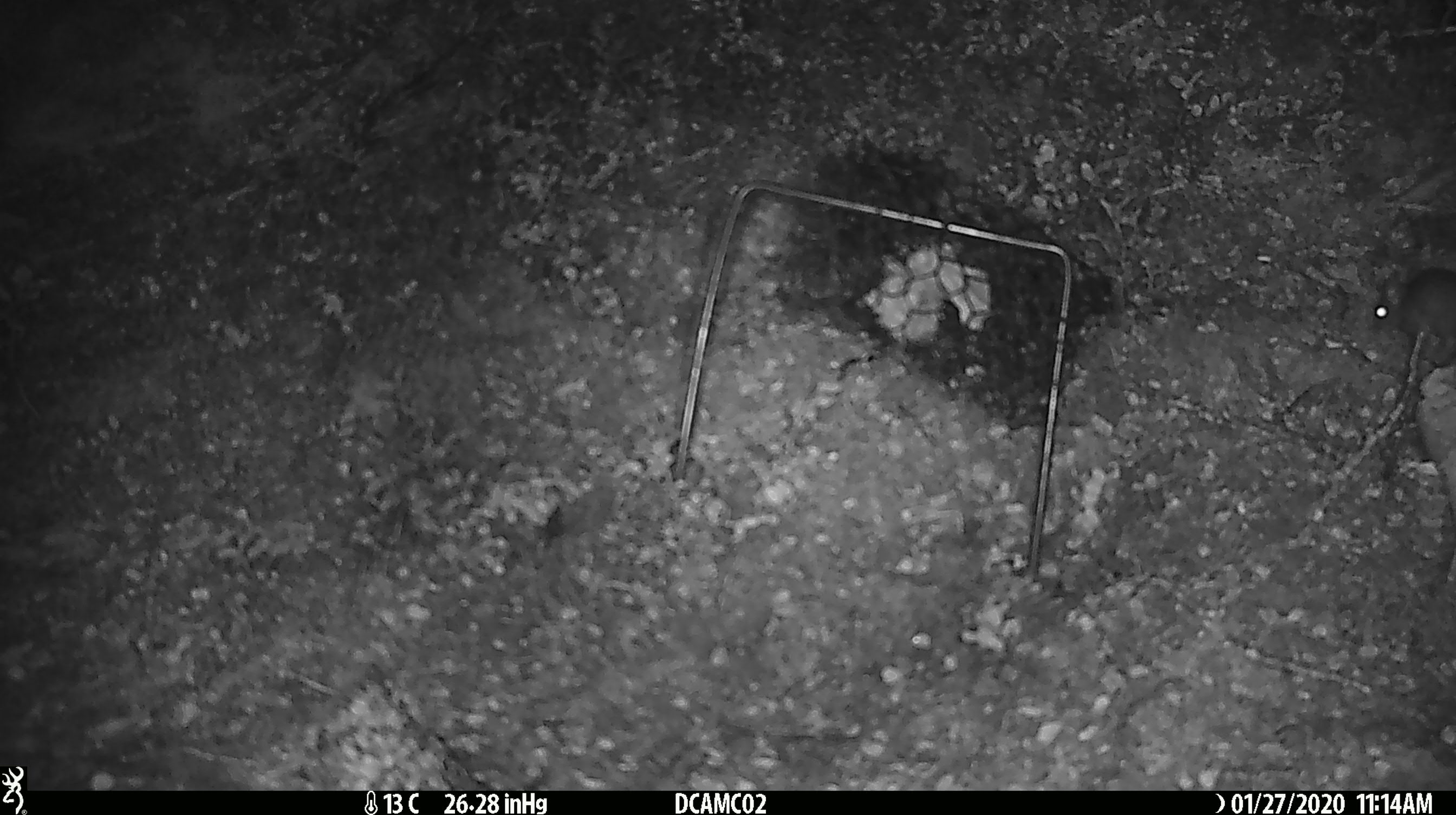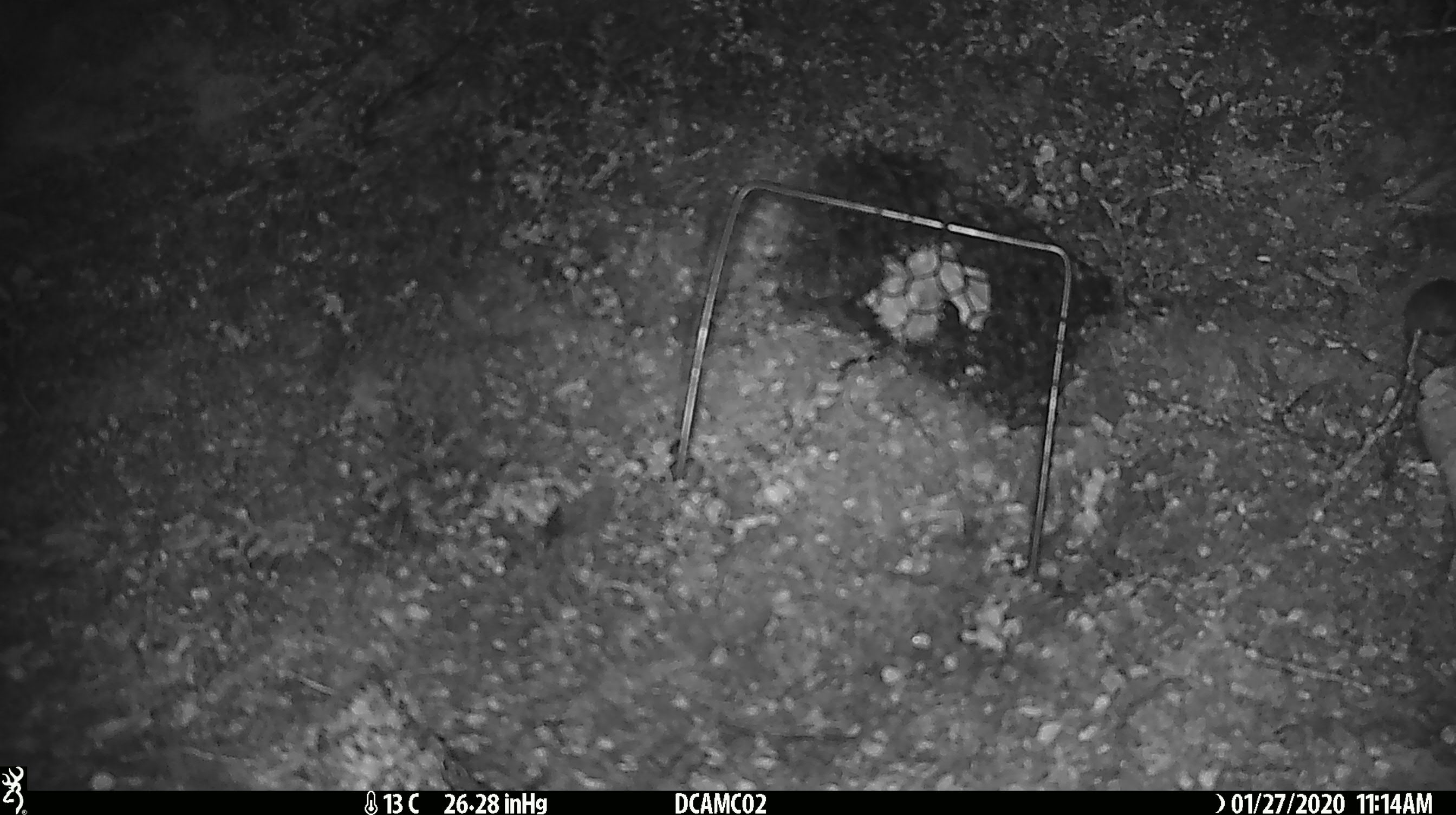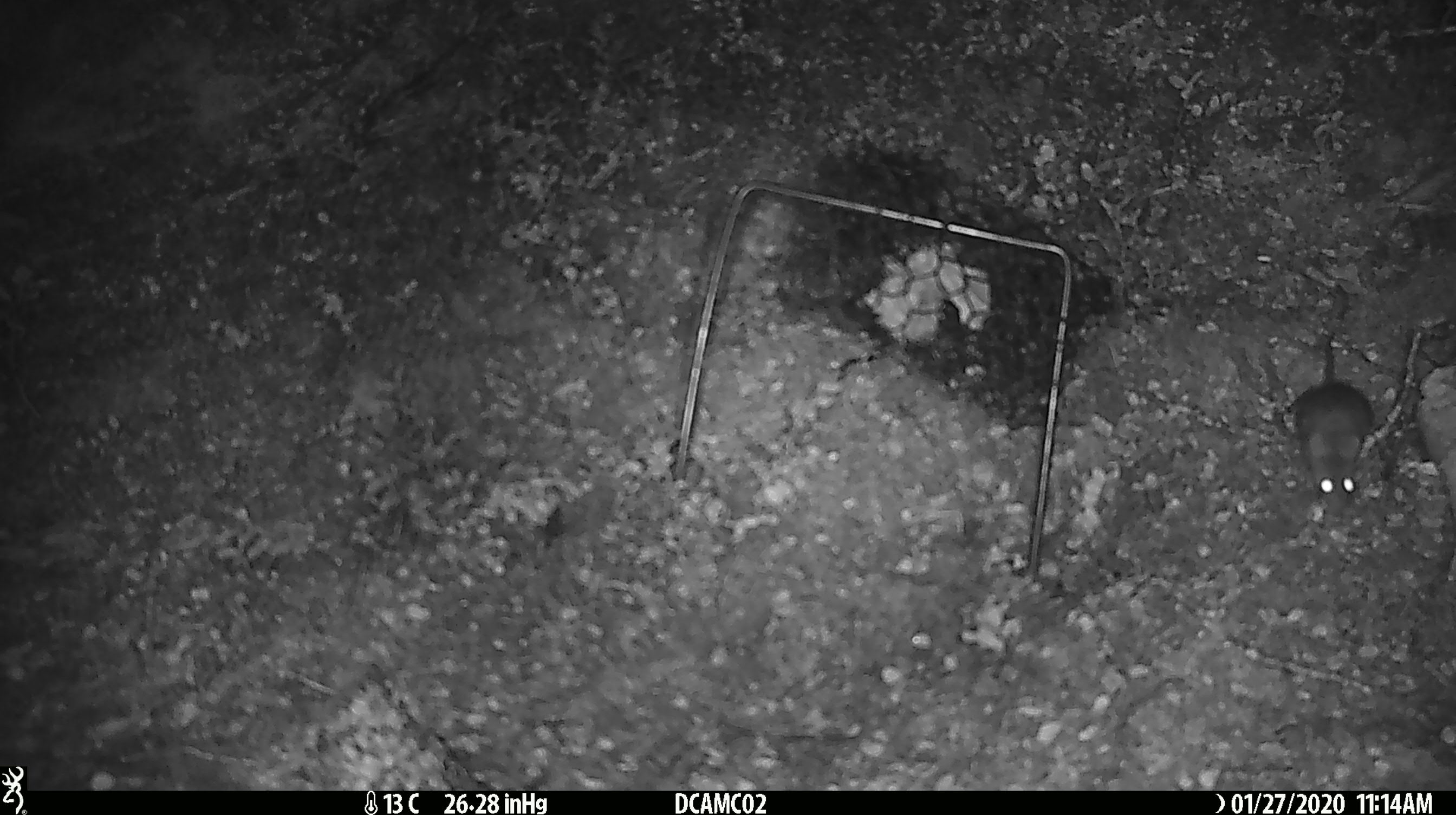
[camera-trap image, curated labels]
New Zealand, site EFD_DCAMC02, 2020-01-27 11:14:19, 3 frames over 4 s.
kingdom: Animalia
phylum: Chordata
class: Mammalia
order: Rodentia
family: Muridae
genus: Mus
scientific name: Mus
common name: mouse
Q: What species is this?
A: Mouse (Mus).